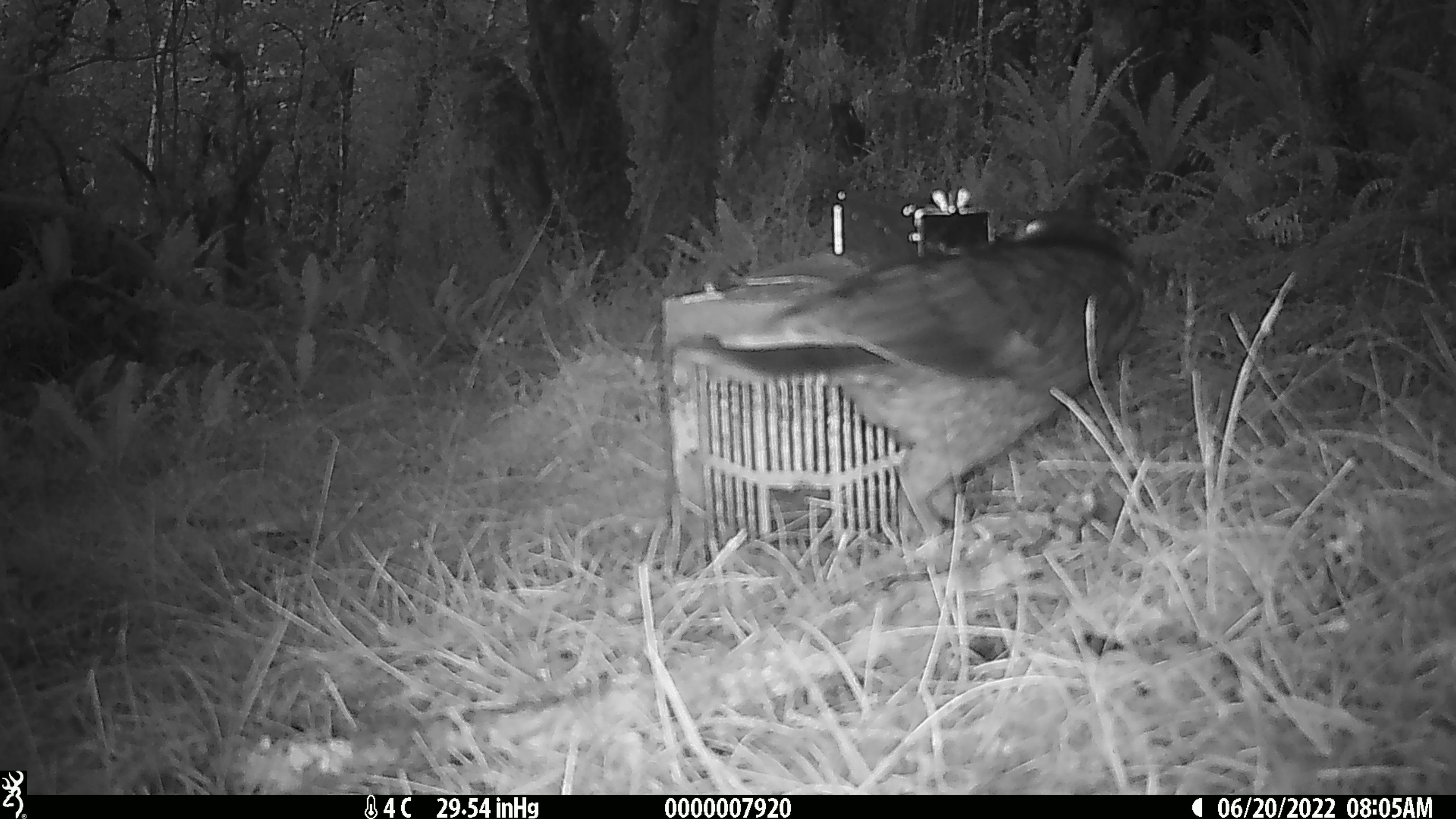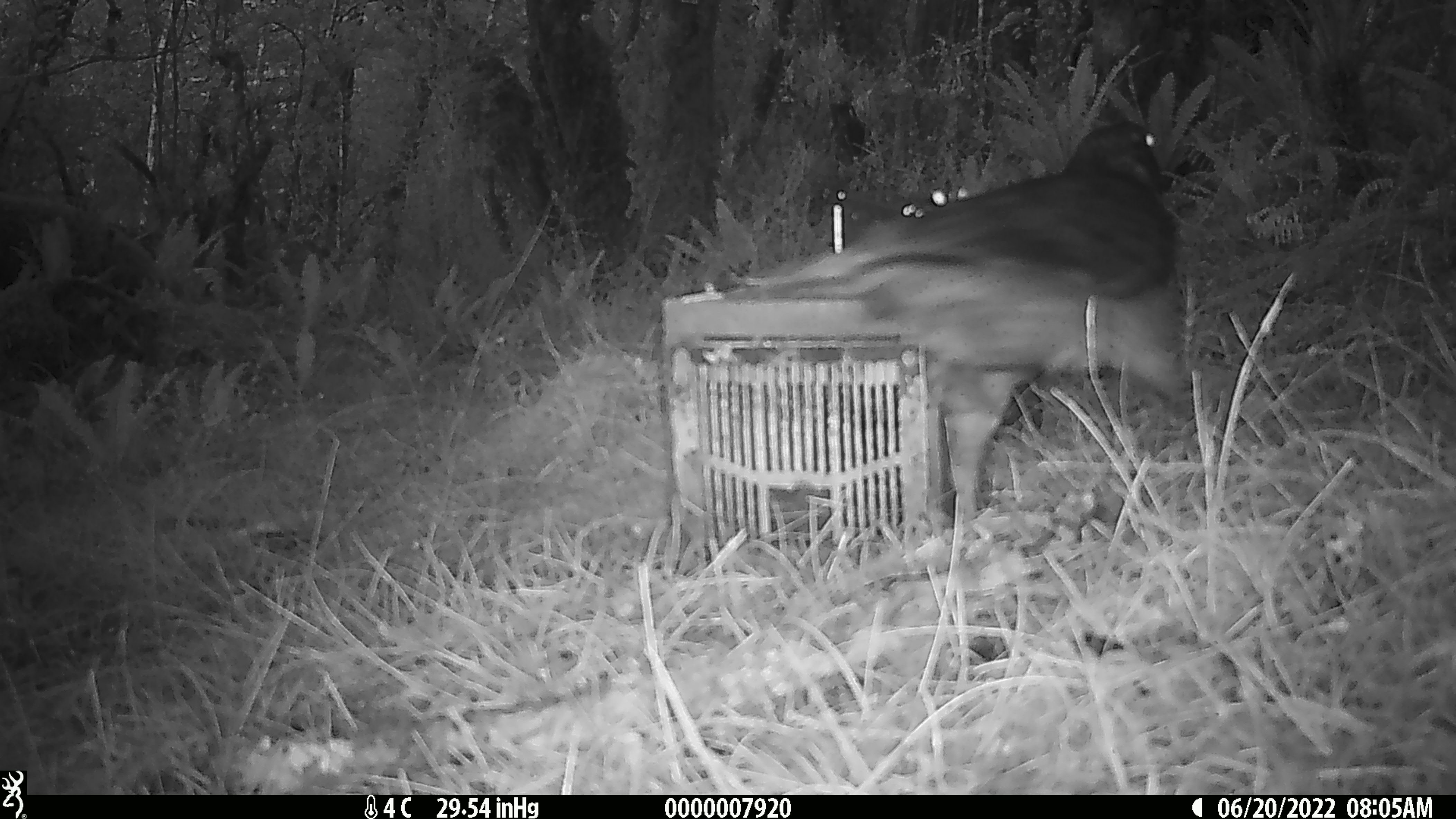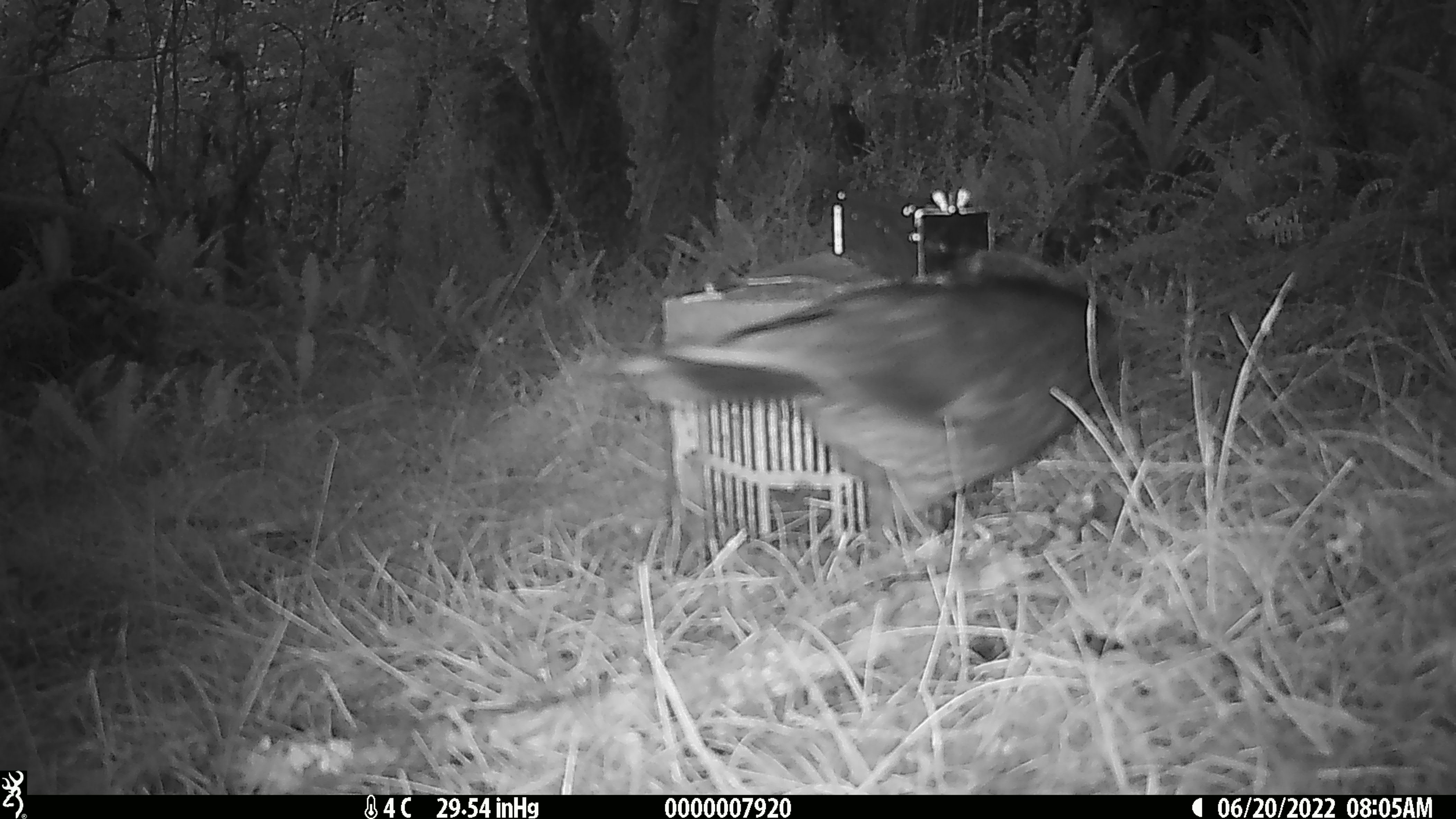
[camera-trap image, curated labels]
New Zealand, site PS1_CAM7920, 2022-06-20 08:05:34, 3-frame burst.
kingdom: Animalia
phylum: Chordata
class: Aves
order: Psittaciformes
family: Strigopidae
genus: Nestor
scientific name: Nestor notabilis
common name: kea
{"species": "kea (Nestor notabilis)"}